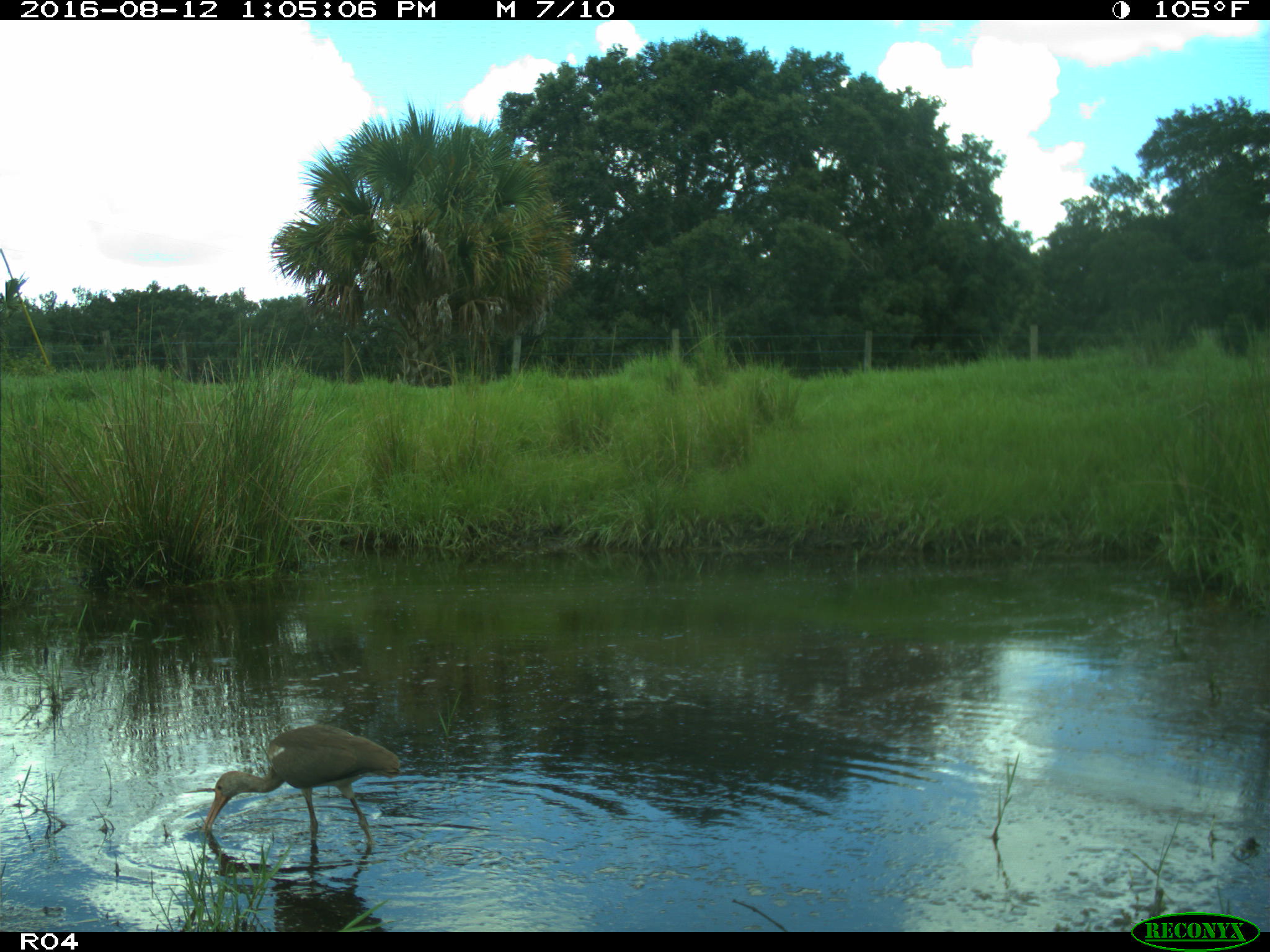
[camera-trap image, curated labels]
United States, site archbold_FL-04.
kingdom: Animalia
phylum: Chordata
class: Aves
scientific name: Aves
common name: birds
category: unidentified bird